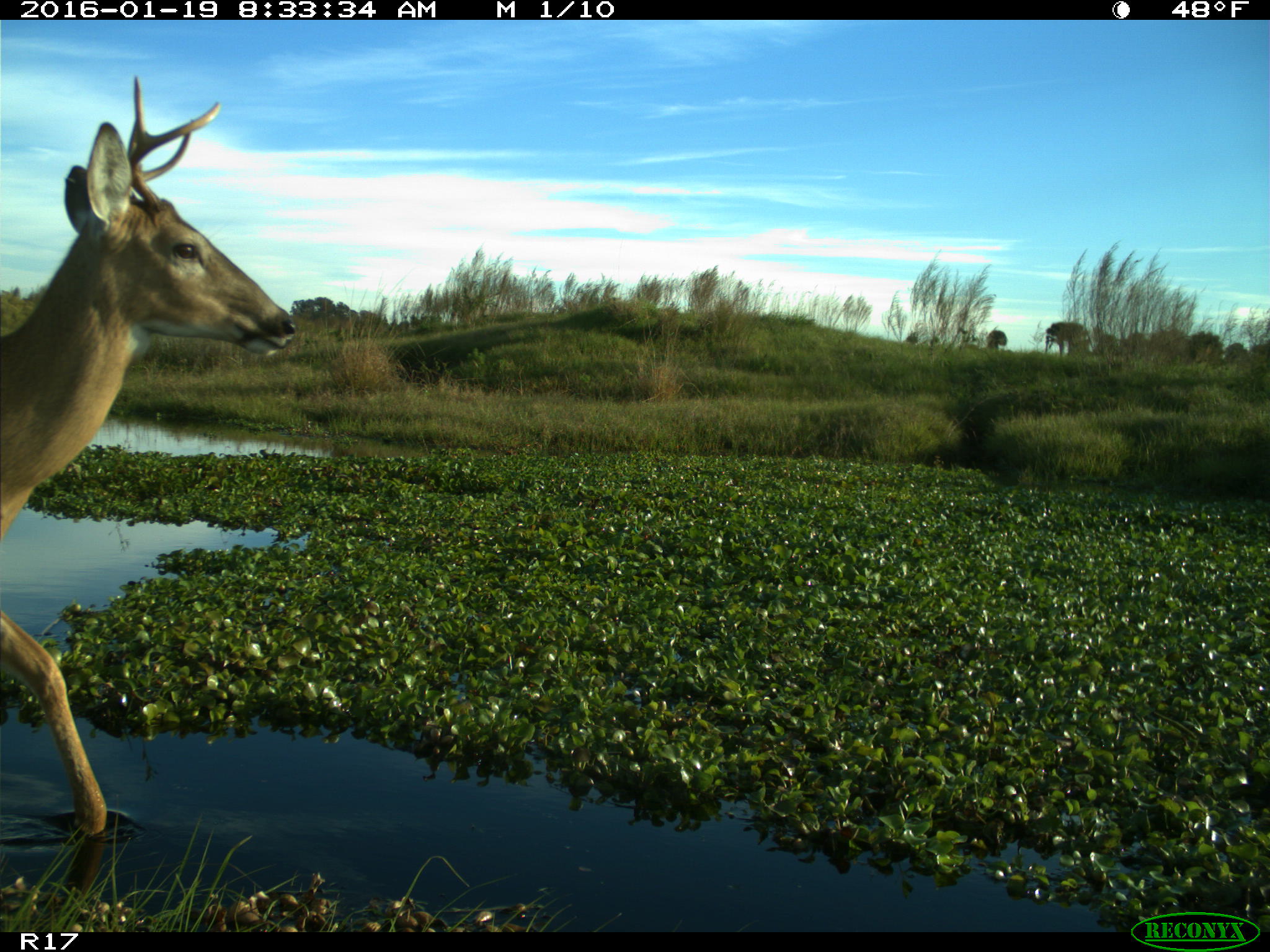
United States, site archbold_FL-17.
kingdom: Animalia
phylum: Chordata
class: Mammalia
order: Artiodactyla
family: Cervidae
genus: Odocoileus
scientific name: Odocoileus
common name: deer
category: unidentified deer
Unidentified deer (deer) (Odocoileus).